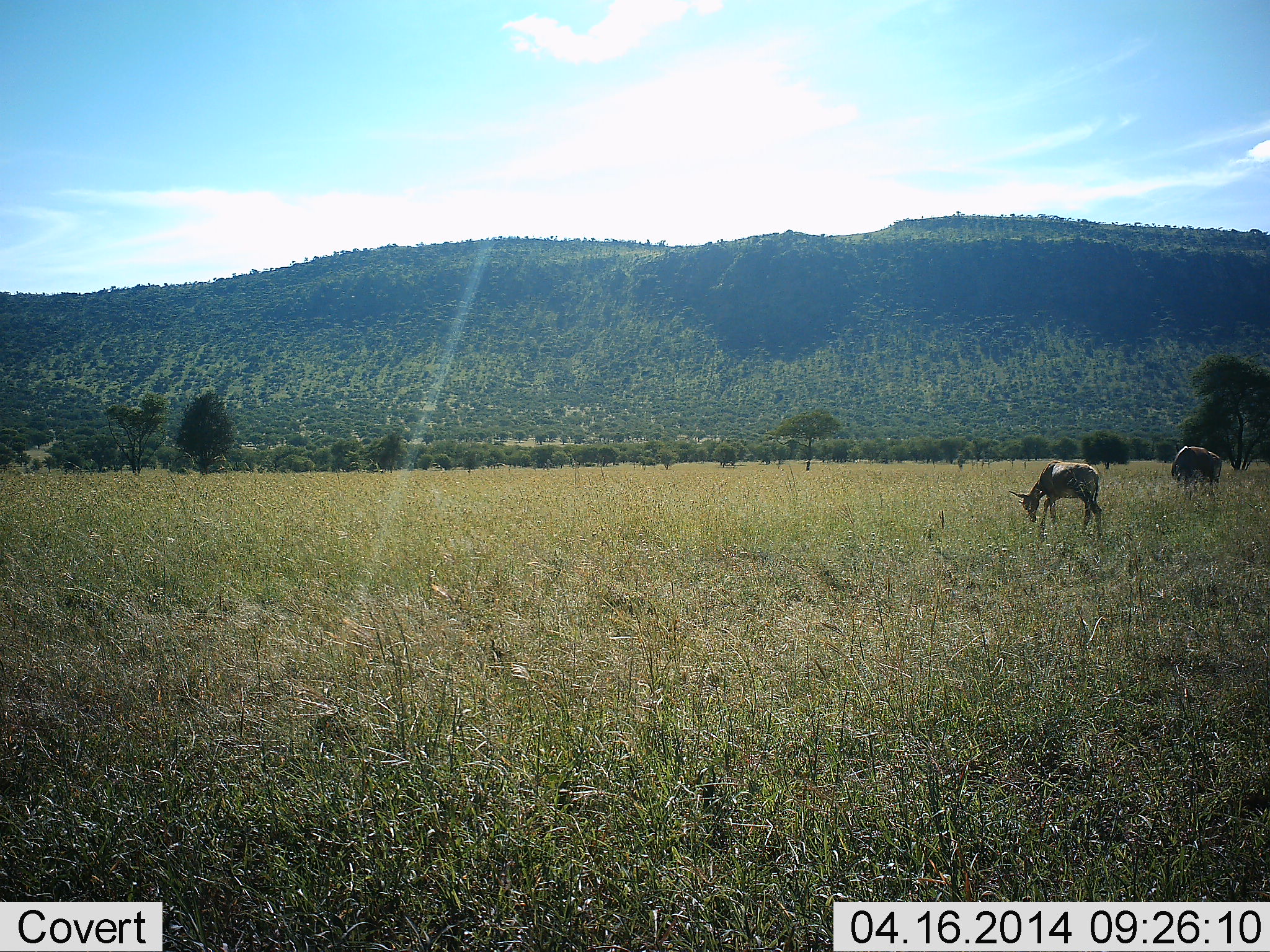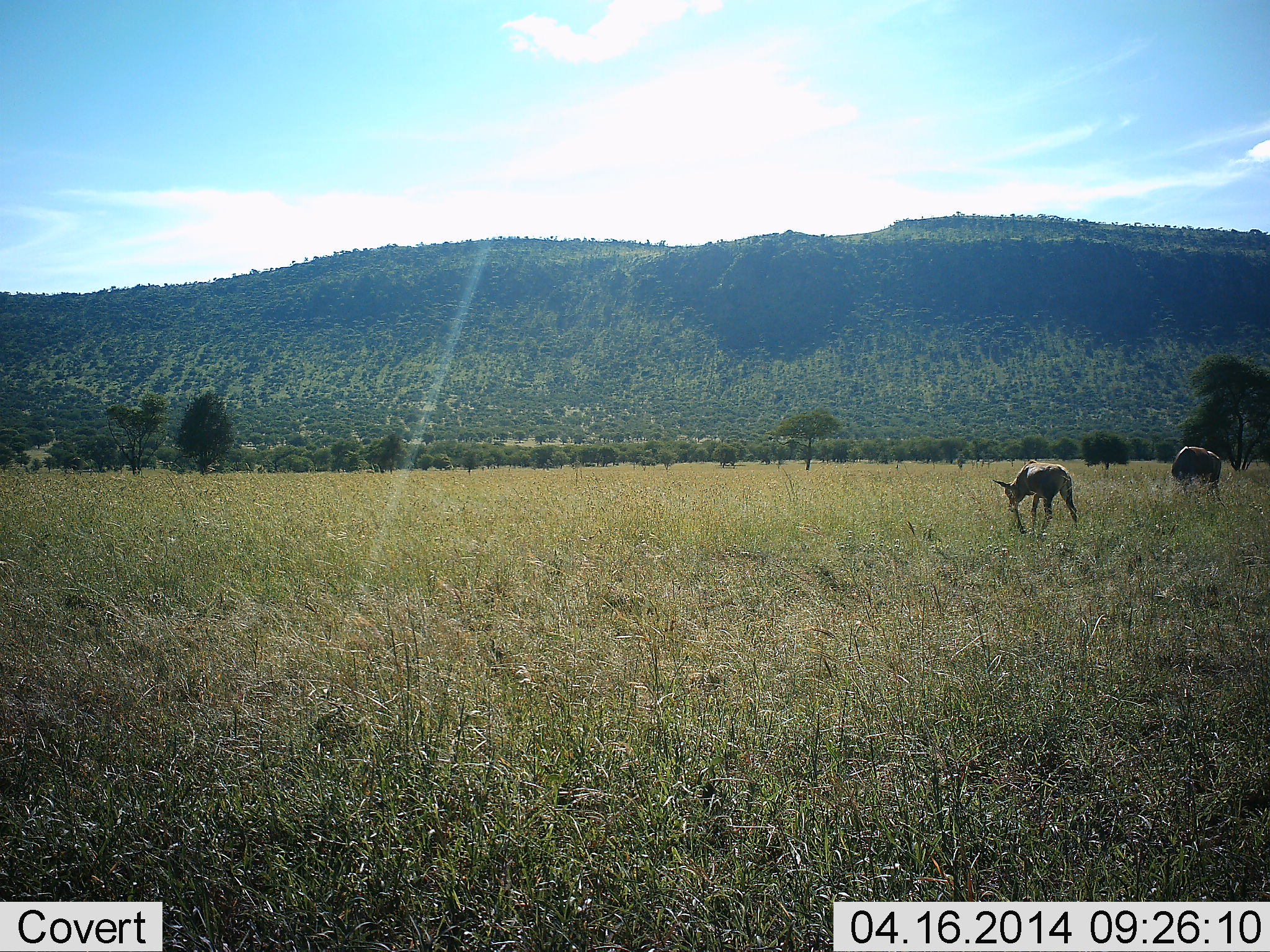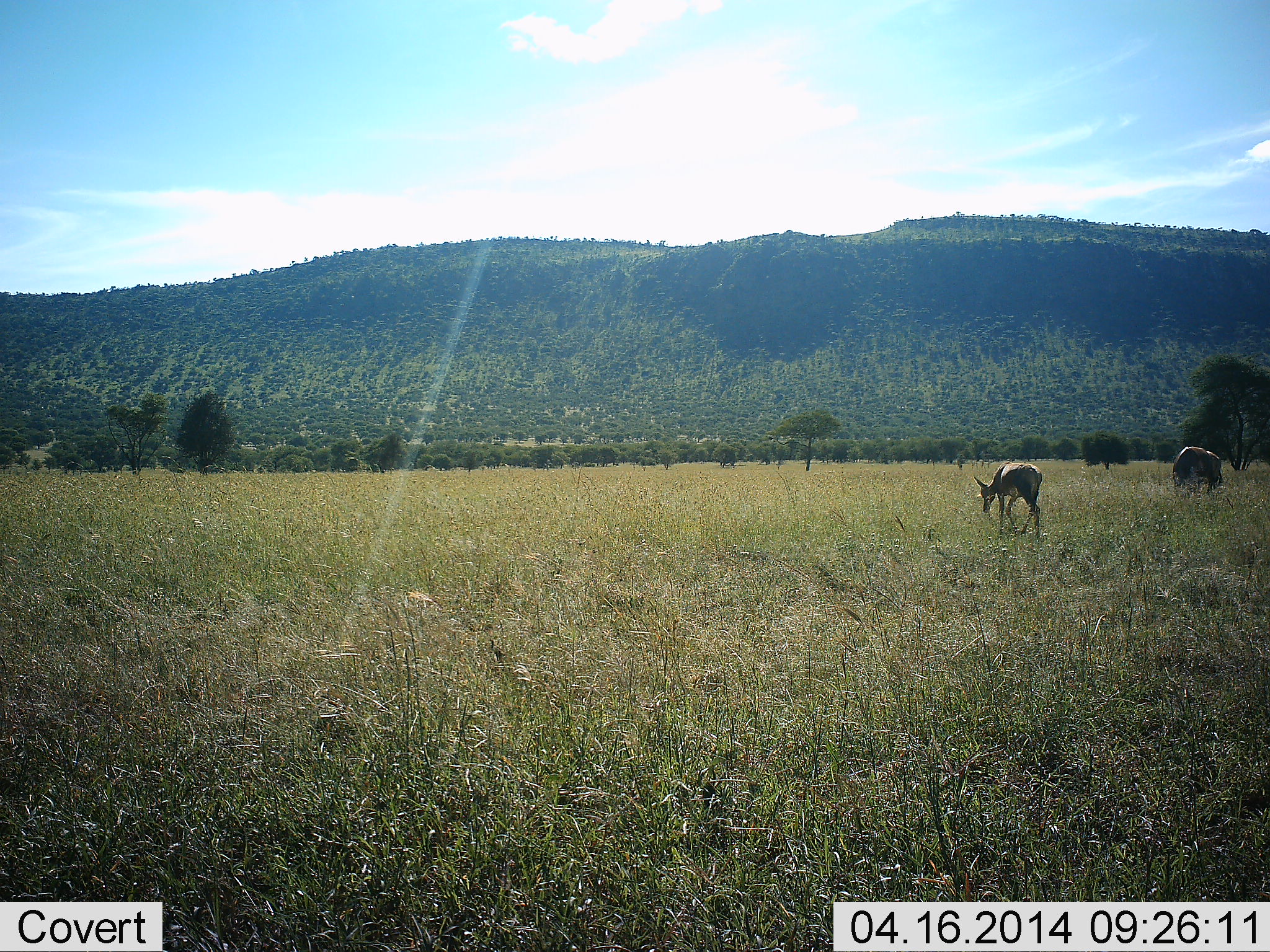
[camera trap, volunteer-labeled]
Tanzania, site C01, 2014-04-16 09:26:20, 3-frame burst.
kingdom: Animalia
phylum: Chordata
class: Mammalia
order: Artiodactyla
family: Bovidae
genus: Nanger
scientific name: Nanger granti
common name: grant's gazelle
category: gazellegrants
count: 2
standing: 25%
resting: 0%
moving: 50%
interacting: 0%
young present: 0%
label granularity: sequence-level